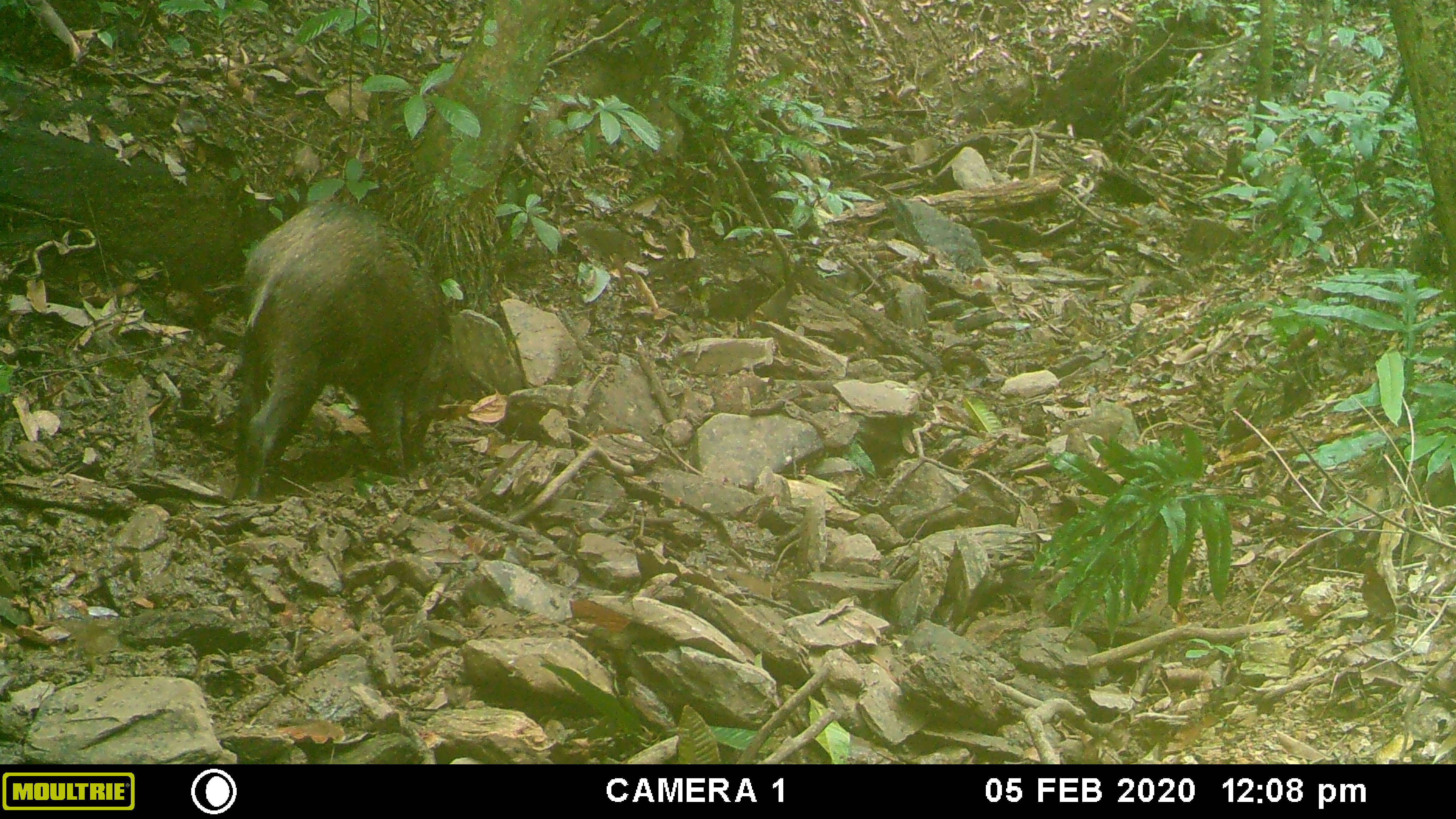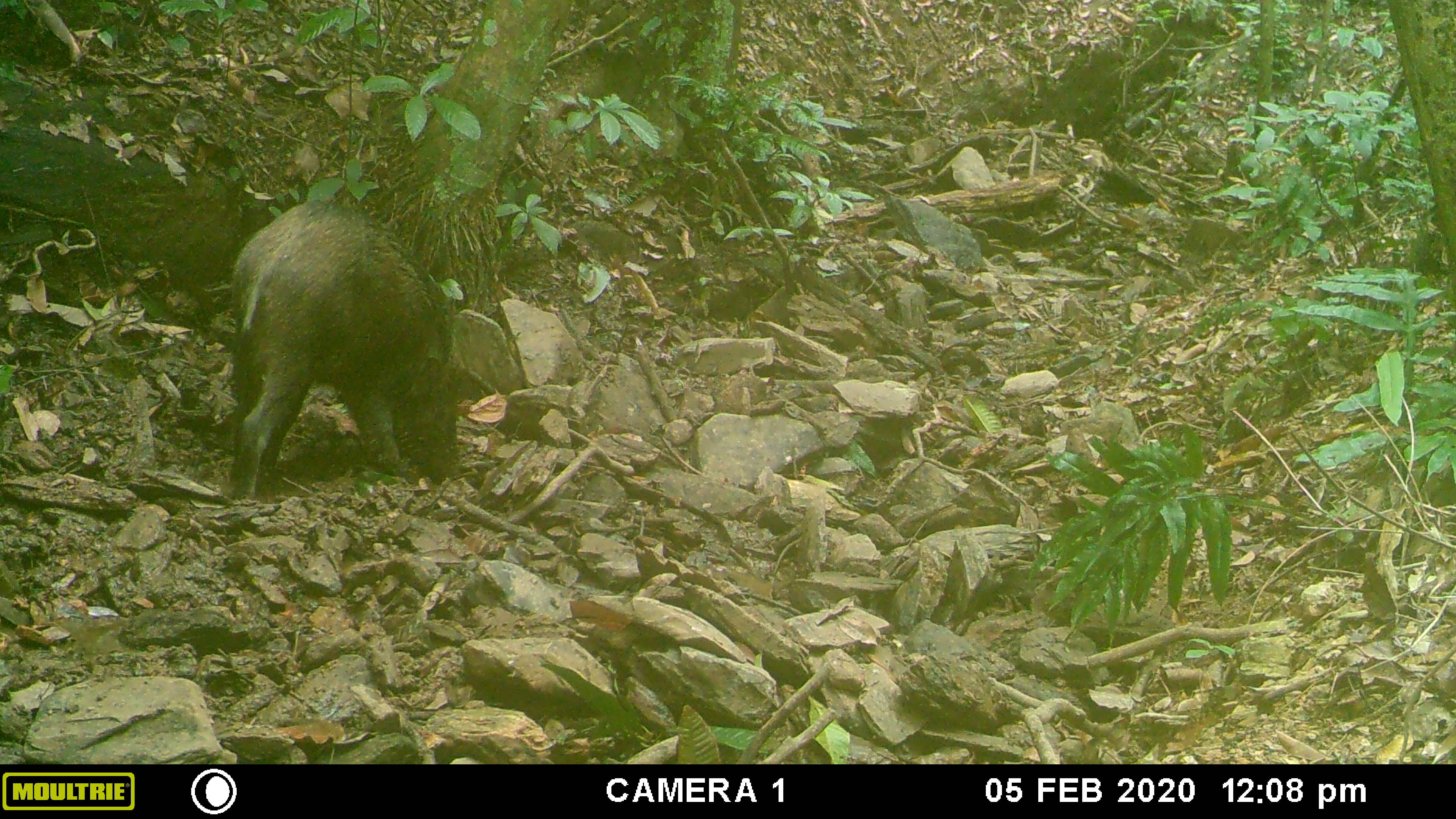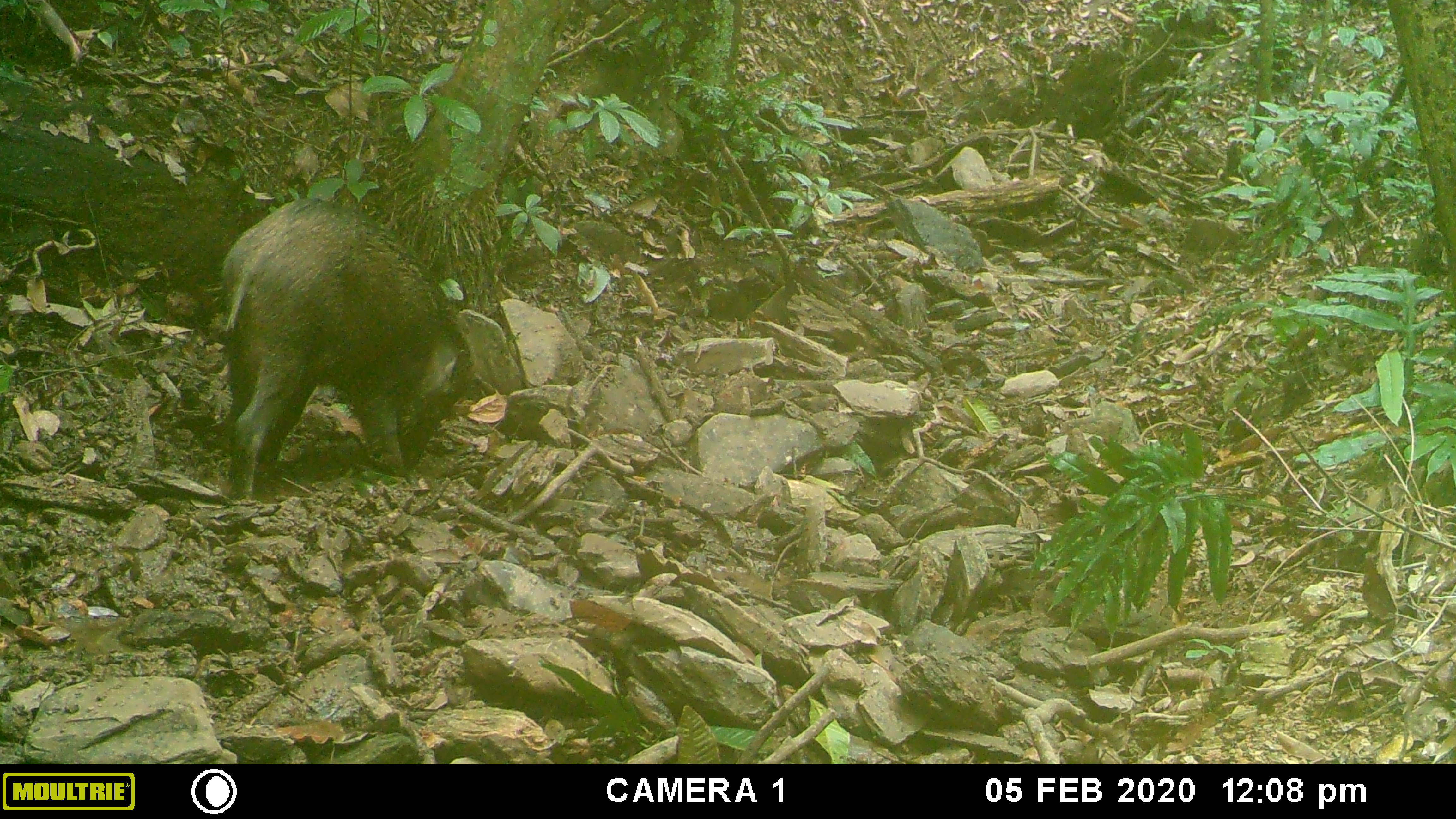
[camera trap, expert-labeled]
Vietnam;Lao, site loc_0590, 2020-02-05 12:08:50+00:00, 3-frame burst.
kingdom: Animalia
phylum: Chordata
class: Mammalia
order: Artiodactyla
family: Suidae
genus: Sus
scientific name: Sus scrofa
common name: eurasian wild pig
Eurasian wild pig (Sus scrofa). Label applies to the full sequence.